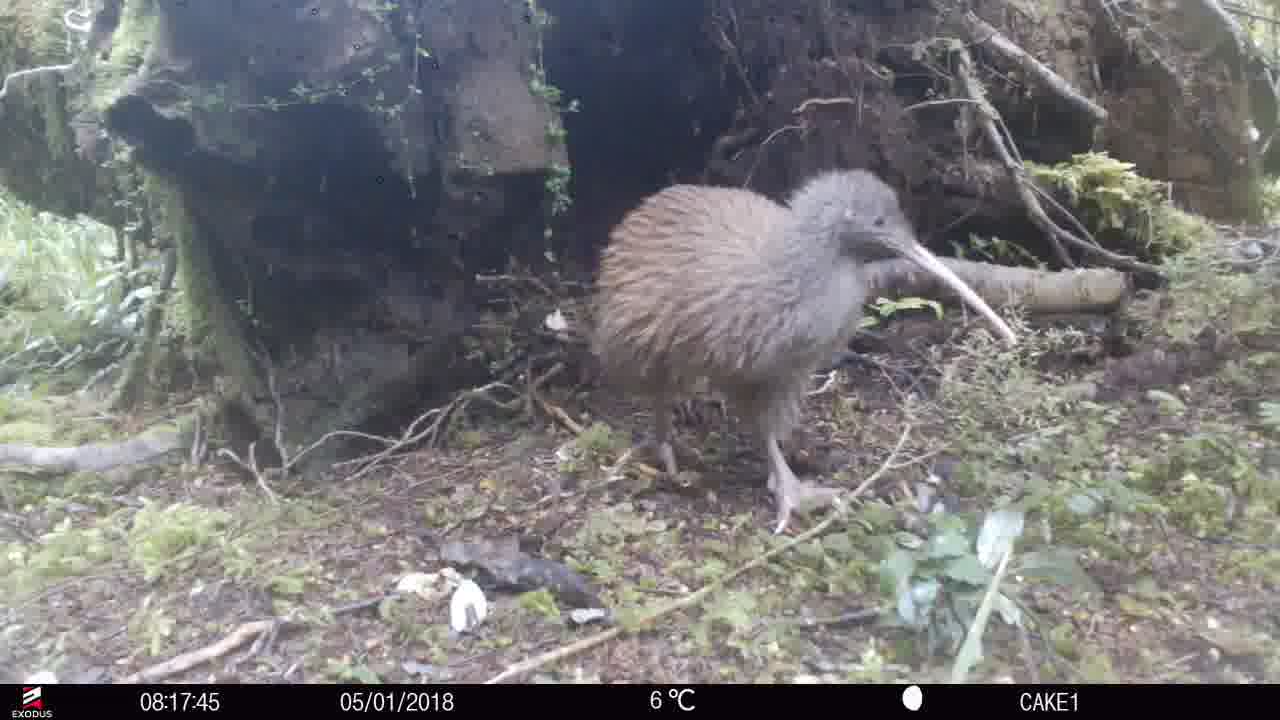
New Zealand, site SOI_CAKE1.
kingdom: Animalia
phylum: Chordata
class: Aves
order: Apterygiformes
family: Apterygidae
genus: Apteryx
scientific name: Apteryx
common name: kiwi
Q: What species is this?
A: Kiwi (Apteryx).